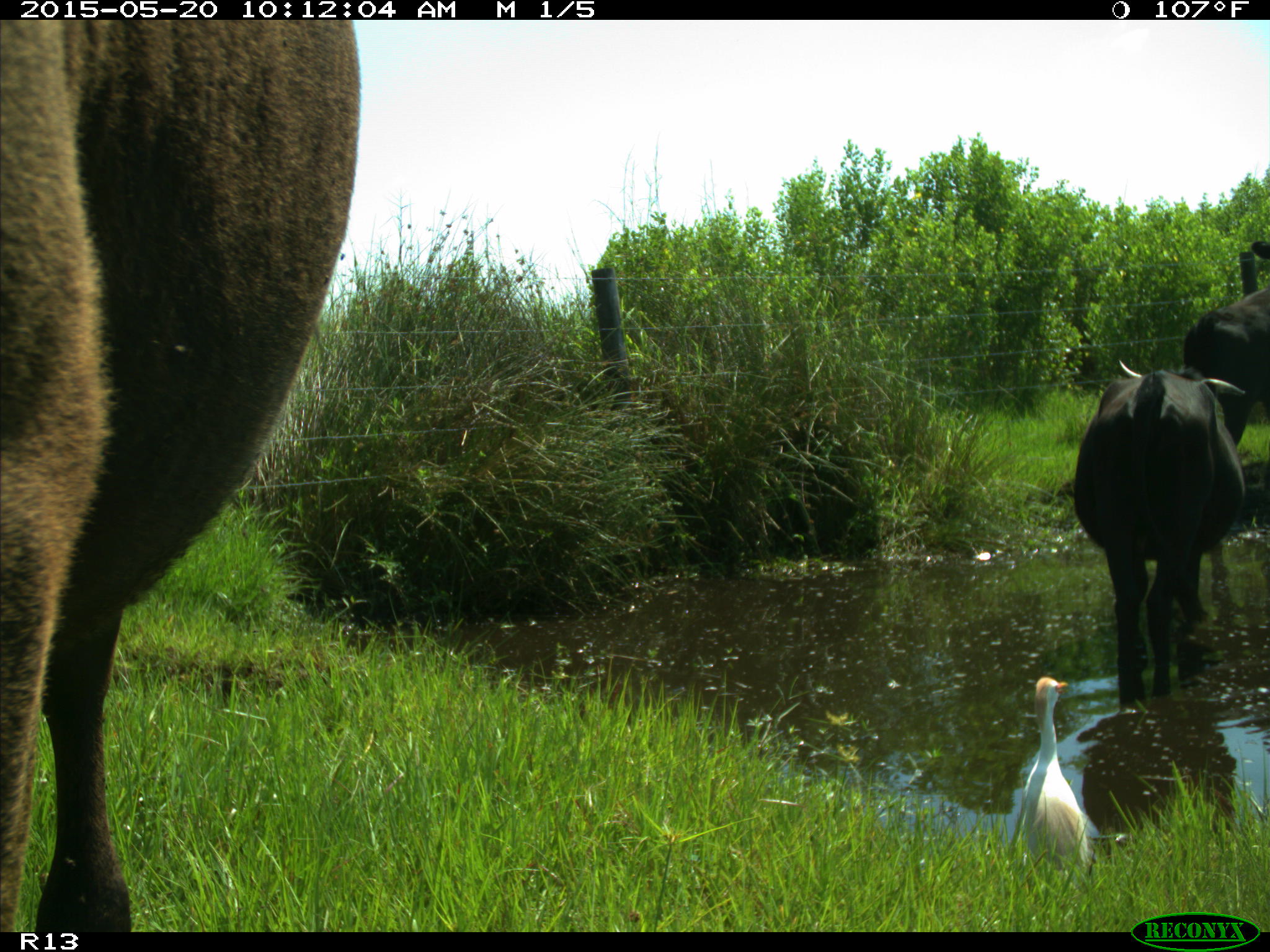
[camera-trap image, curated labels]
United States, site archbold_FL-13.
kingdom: Animalia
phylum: Chordata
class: Mammalia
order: Artiodactyla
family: Bovidae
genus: Bos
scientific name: Bos taurus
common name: domestic cow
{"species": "Bos taurus (domestic cow)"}